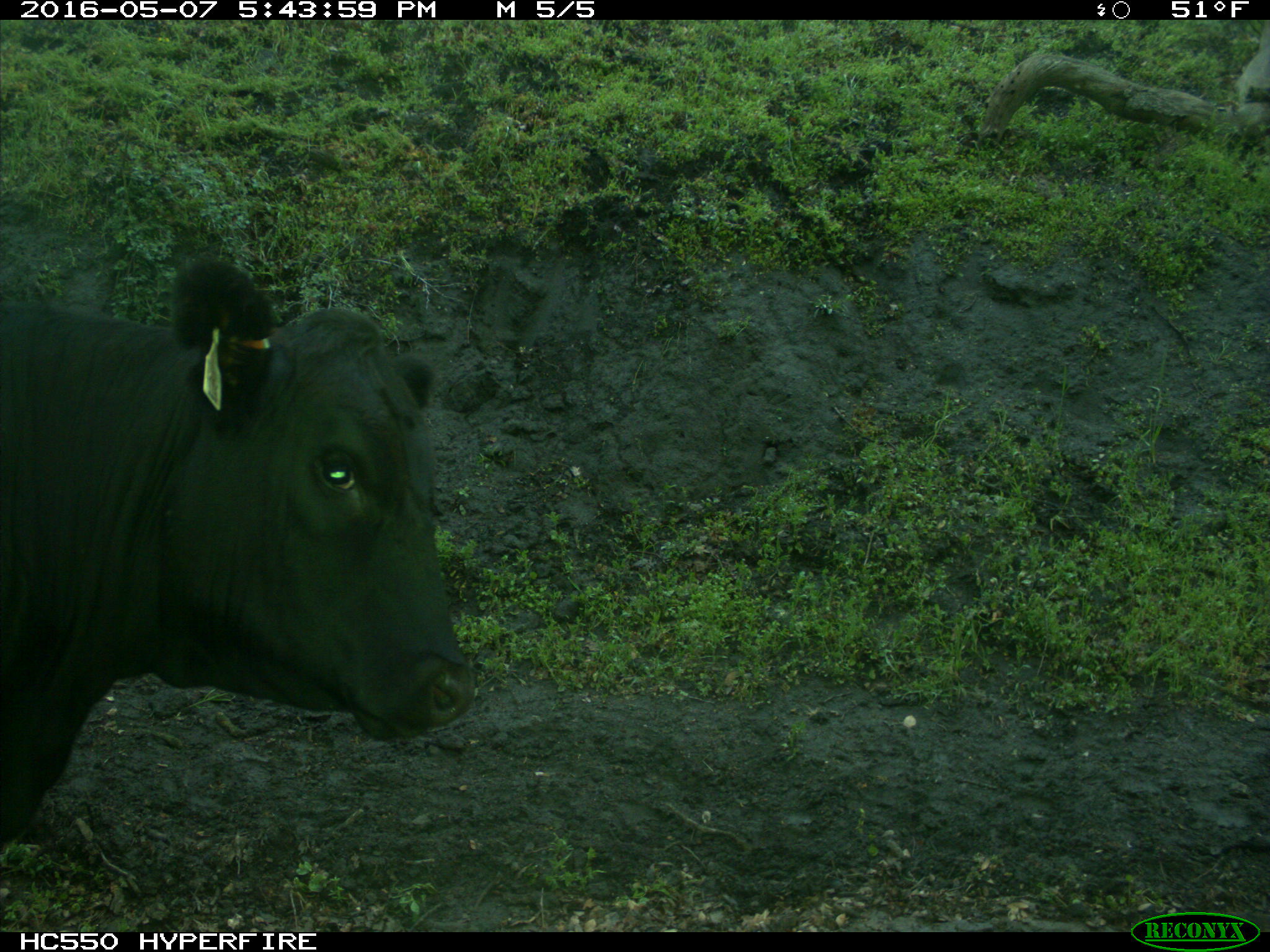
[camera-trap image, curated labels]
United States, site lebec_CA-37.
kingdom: Animalia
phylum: Chordata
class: Mammalia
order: Artiodactyla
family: Bovidae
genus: Bos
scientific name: Bos taurus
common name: domestic cow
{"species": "Bos taurus (domestic cow)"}